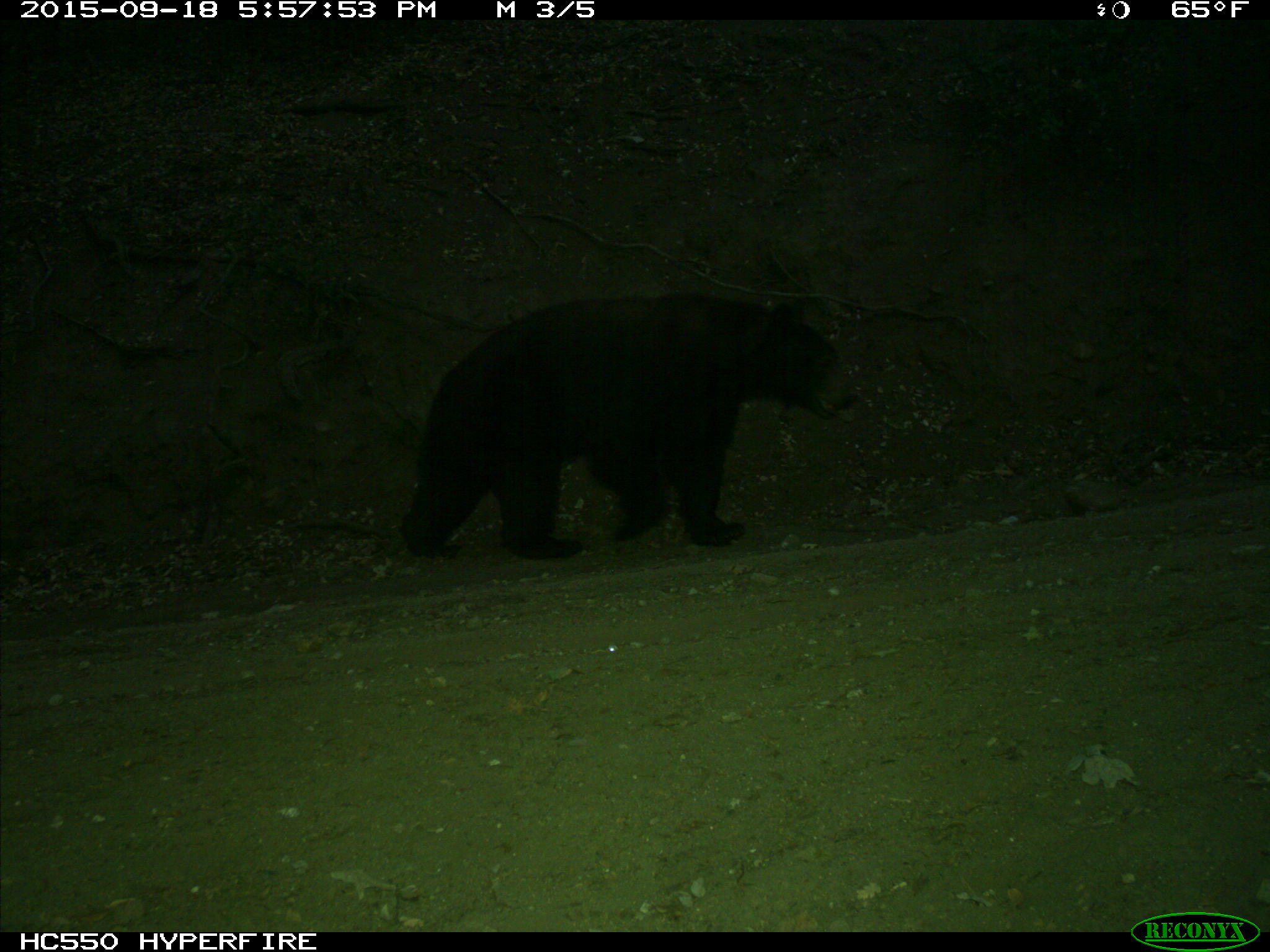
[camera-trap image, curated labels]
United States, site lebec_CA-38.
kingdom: Animalia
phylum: Chordata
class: Mammalia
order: Carnivora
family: Ursidae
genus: Ursus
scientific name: Ursus americanus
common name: american black bear